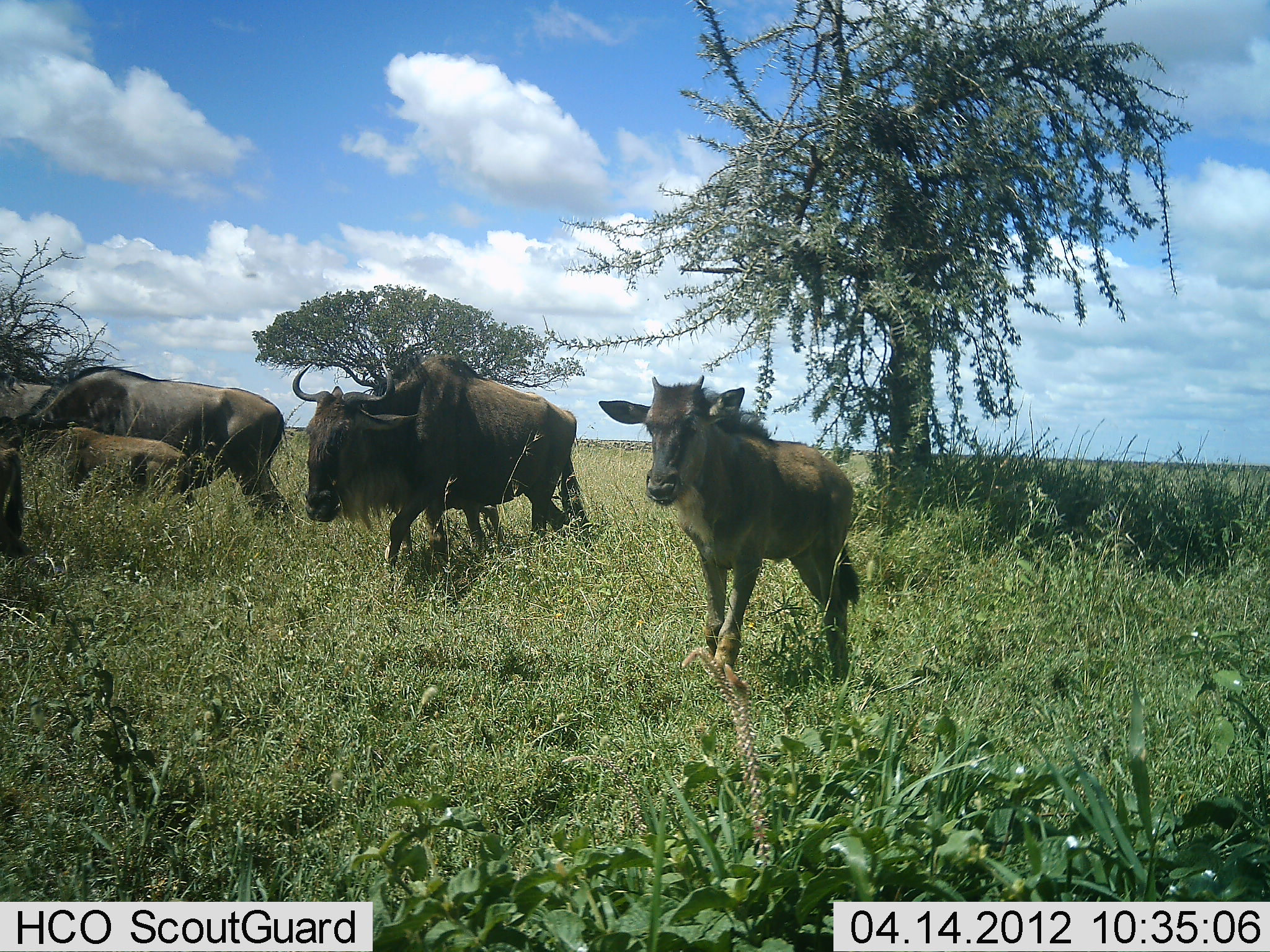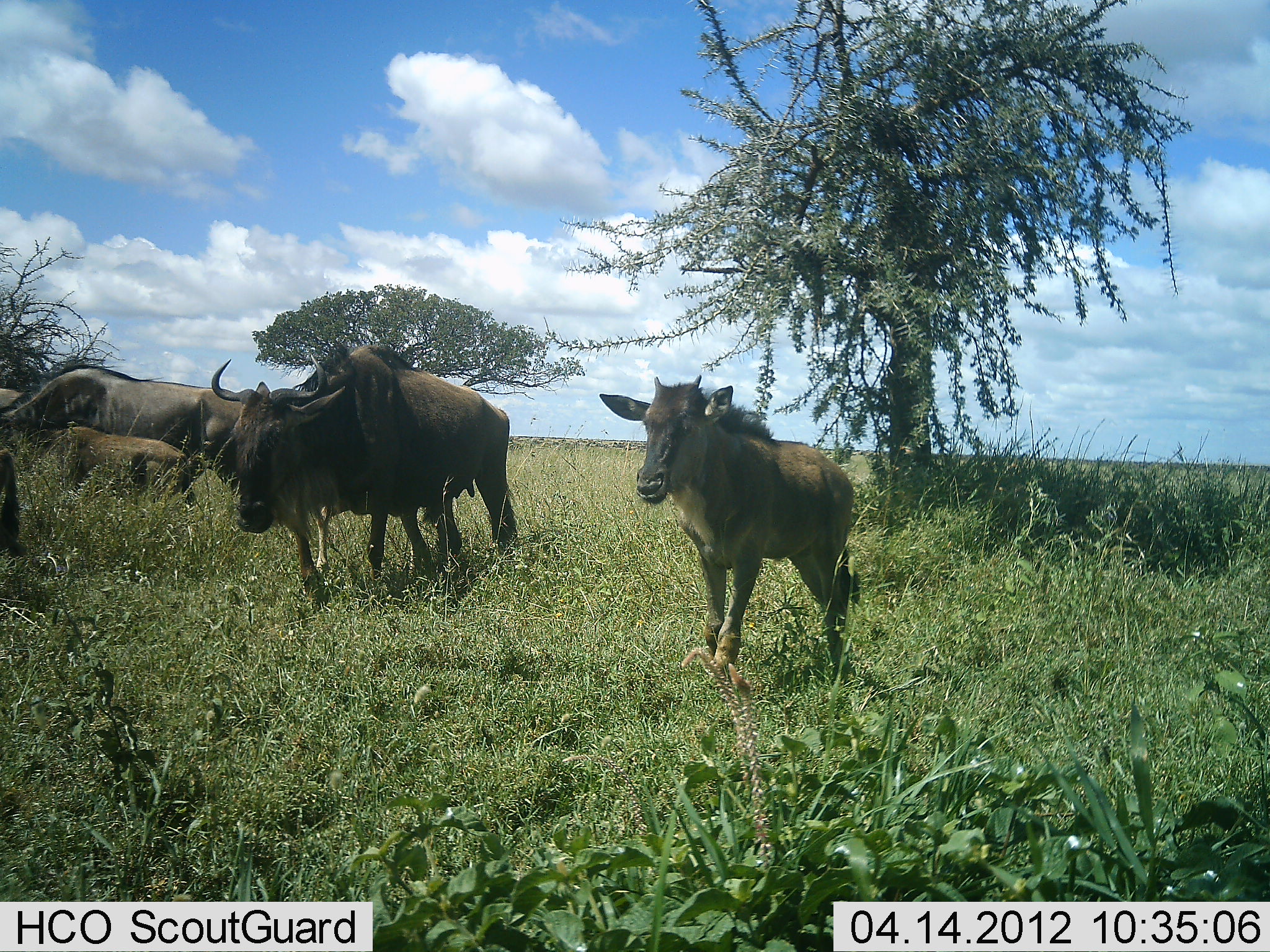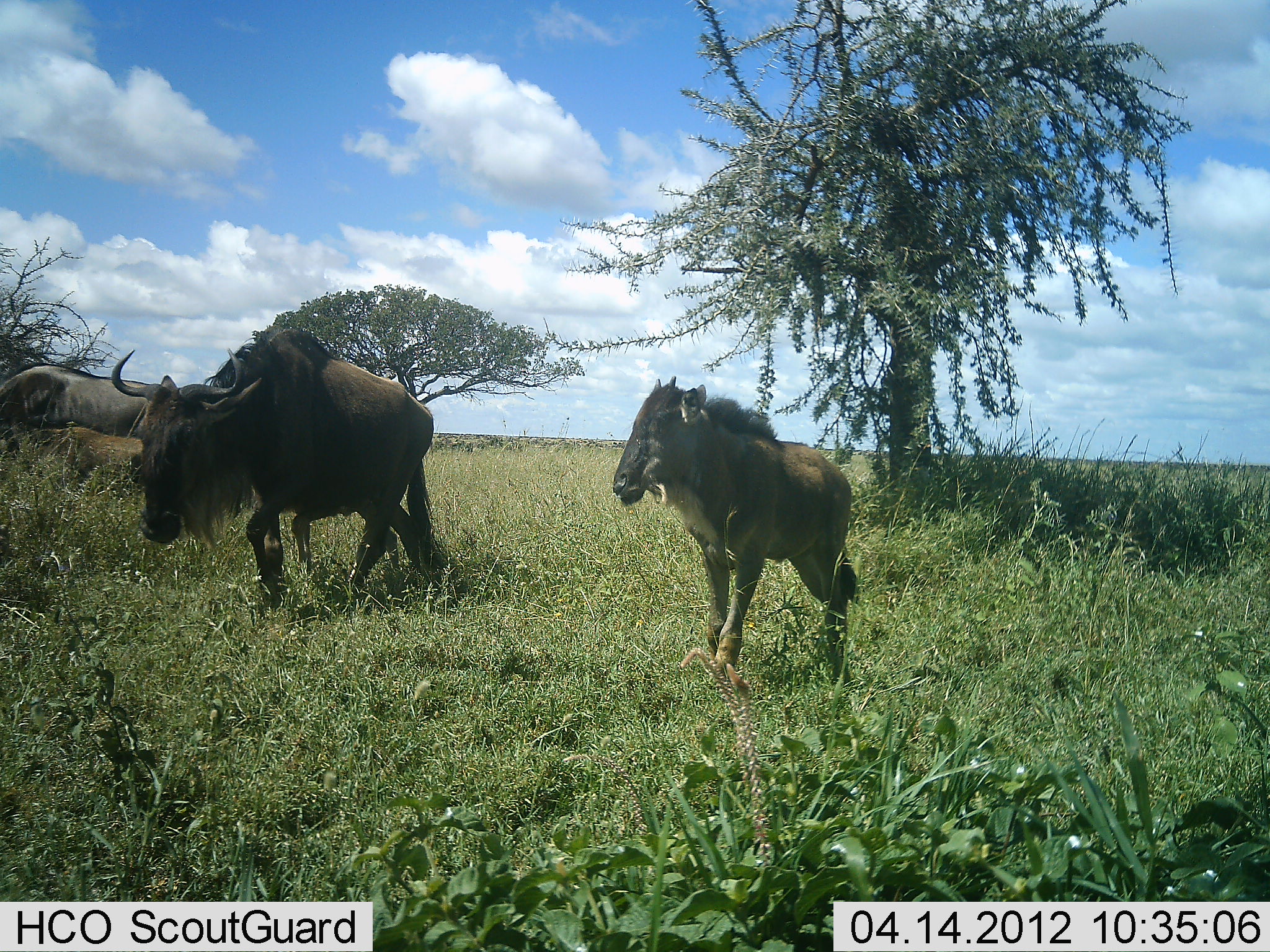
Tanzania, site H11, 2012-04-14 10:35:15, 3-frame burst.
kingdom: Animalia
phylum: Chordata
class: Mammalia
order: Artiodactyla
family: Bovidae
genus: Connochaetes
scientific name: Connochaetes taurinus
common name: blue wildebeest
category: wildebeest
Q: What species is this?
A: Wildebeest (blue wildebeest) (Connochaetes taurinus).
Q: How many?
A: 5.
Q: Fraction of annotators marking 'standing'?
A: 26%.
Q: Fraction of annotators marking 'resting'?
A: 5%.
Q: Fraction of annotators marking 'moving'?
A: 84%.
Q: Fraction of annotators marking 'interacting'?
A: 0%.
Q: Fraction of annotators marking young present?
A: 74%.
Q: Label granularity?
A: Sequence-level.